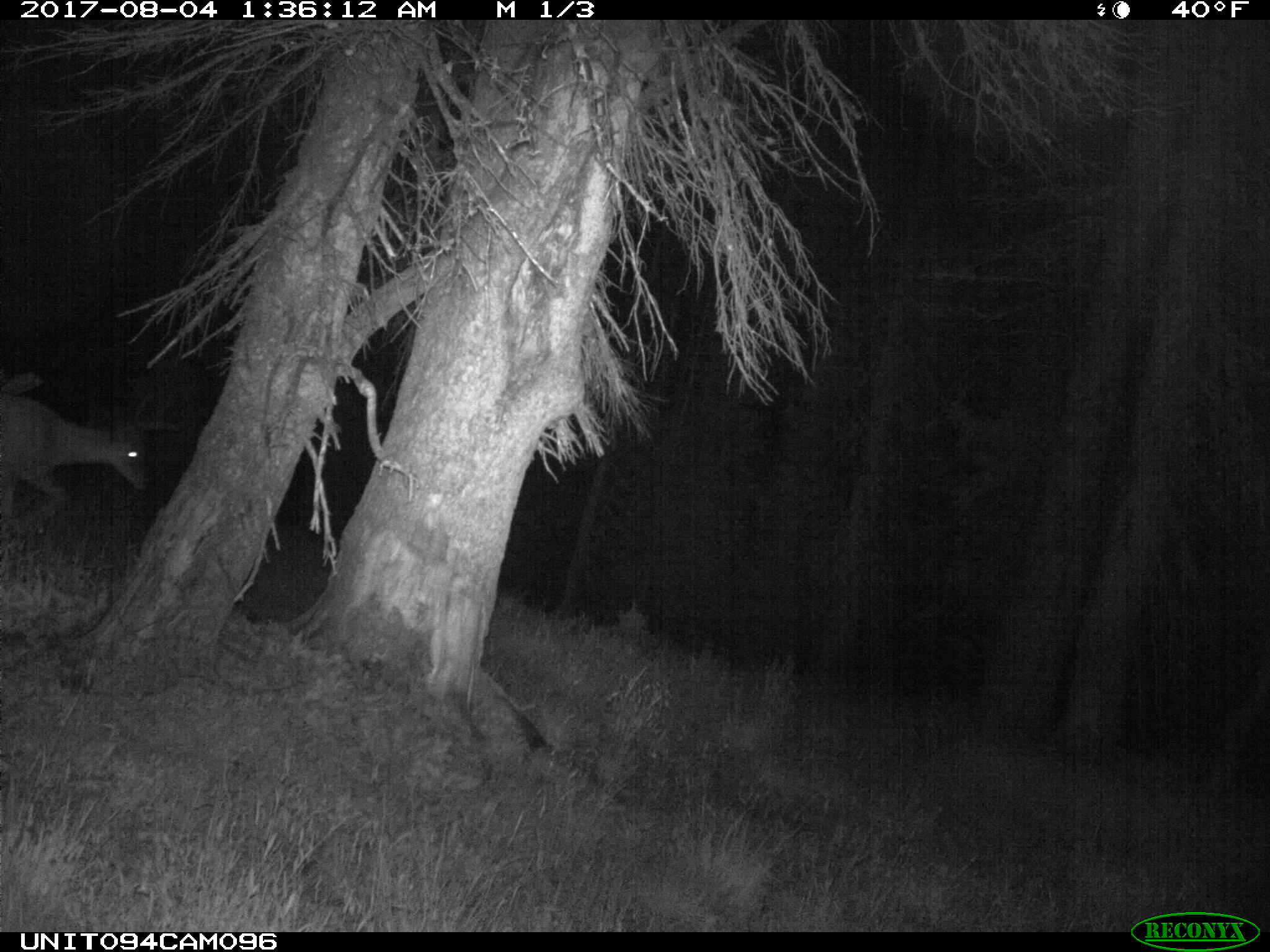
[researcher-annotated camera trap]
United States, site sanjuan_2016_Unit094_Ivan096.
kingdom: Animalia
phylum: Chordata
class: Mammalia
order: Artiodactyla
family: Cervidae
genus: Odocoileus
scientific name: Odocoileus hemionus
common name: mule deer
Odocoileus hemionus (mule deer).